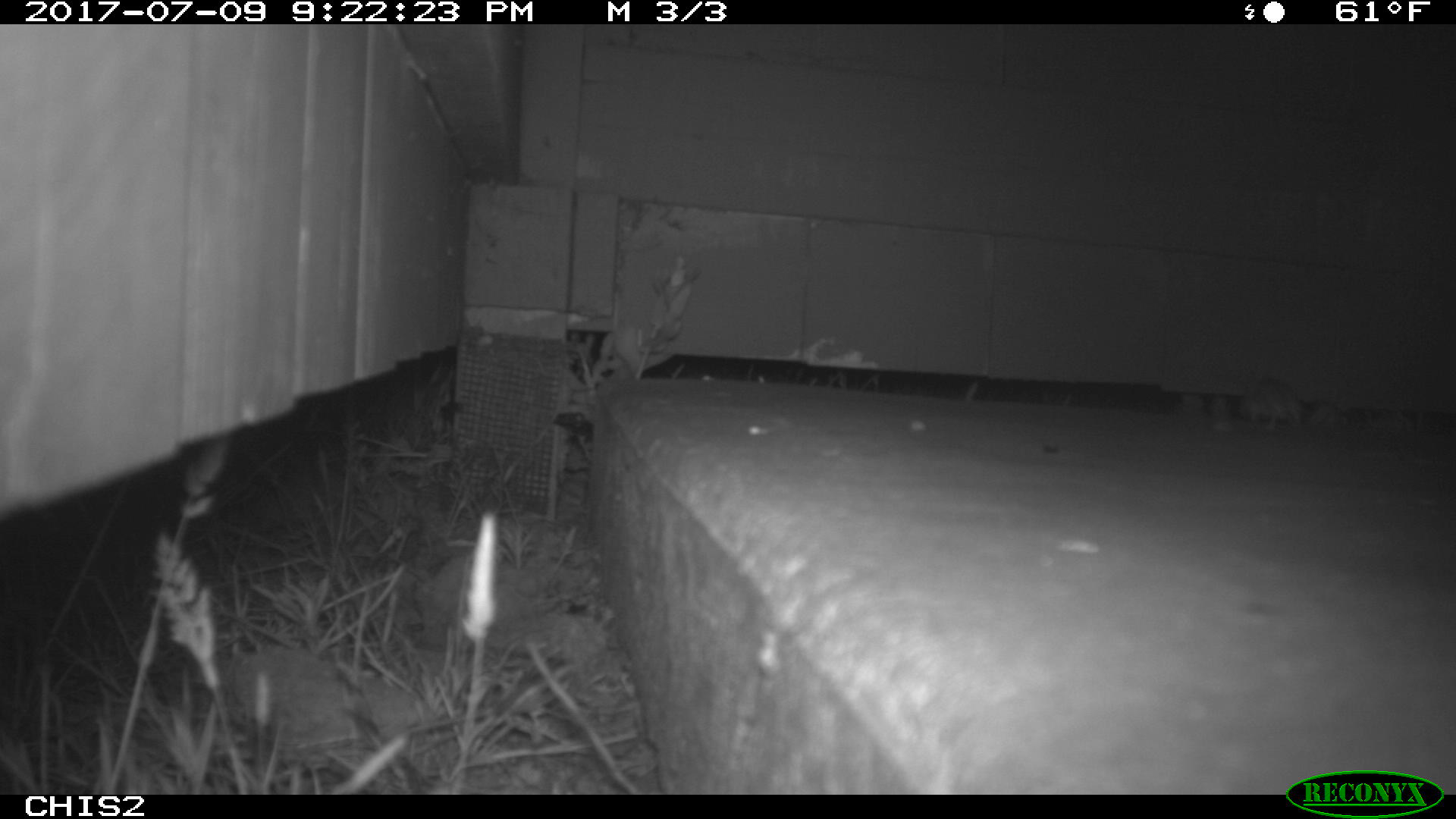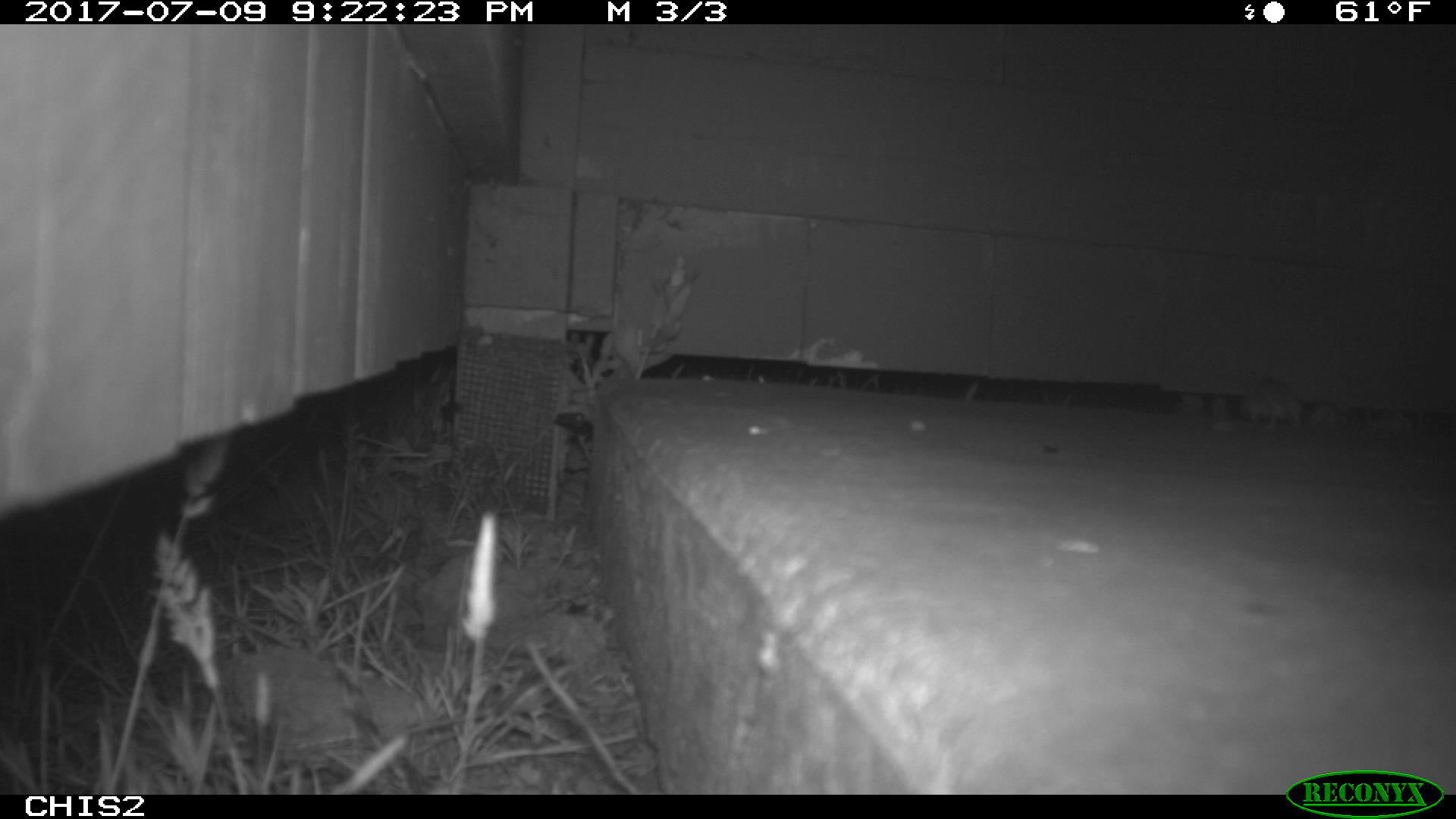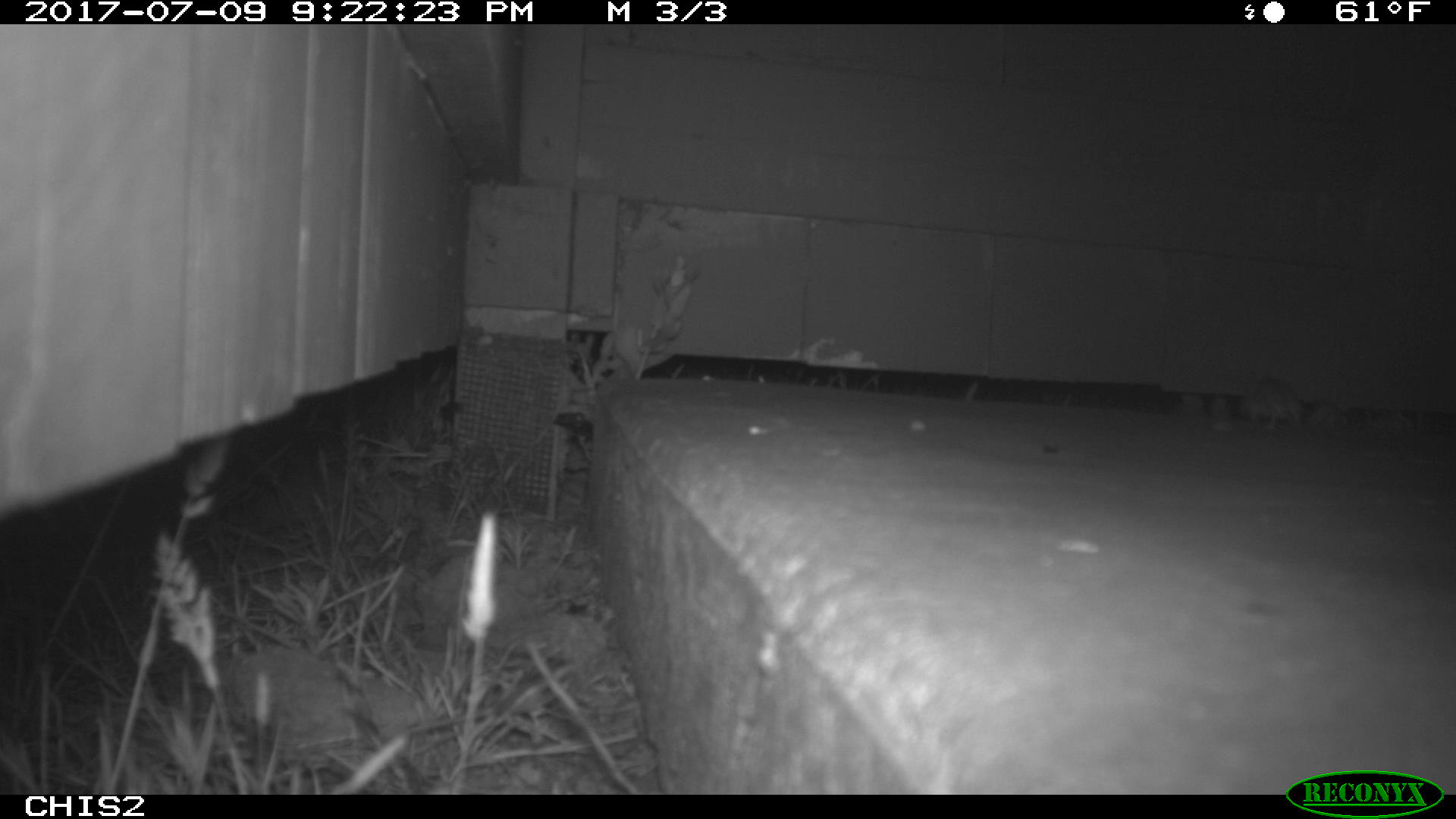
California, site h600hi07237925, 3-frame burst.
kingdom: Animalia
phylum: Chordata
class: Mammalia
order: Rodentia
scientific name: Rodentia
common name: rodent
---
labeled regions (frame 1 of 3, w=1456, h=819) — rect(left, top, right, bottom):
rodent: rect(1238, 376, 1313, 428)